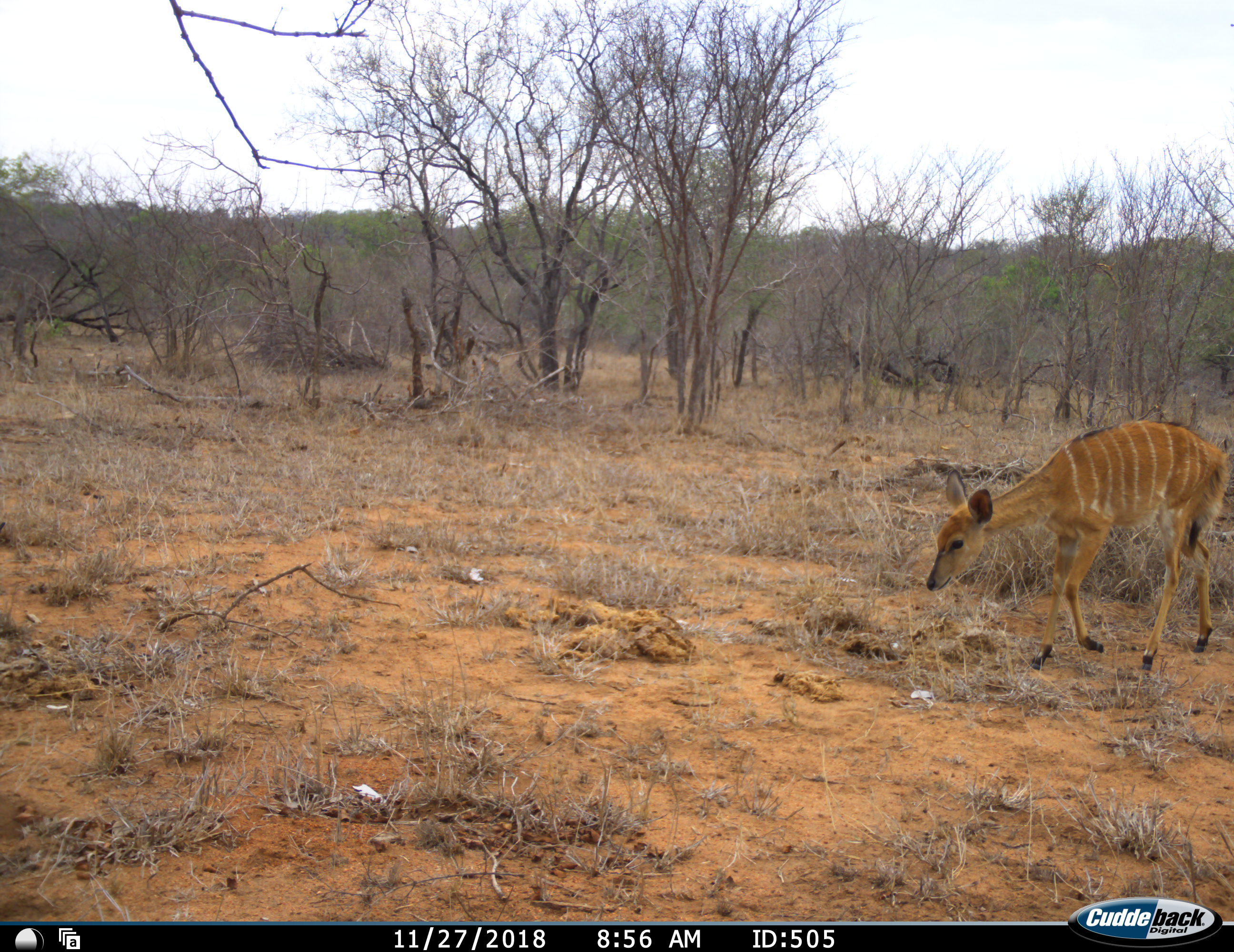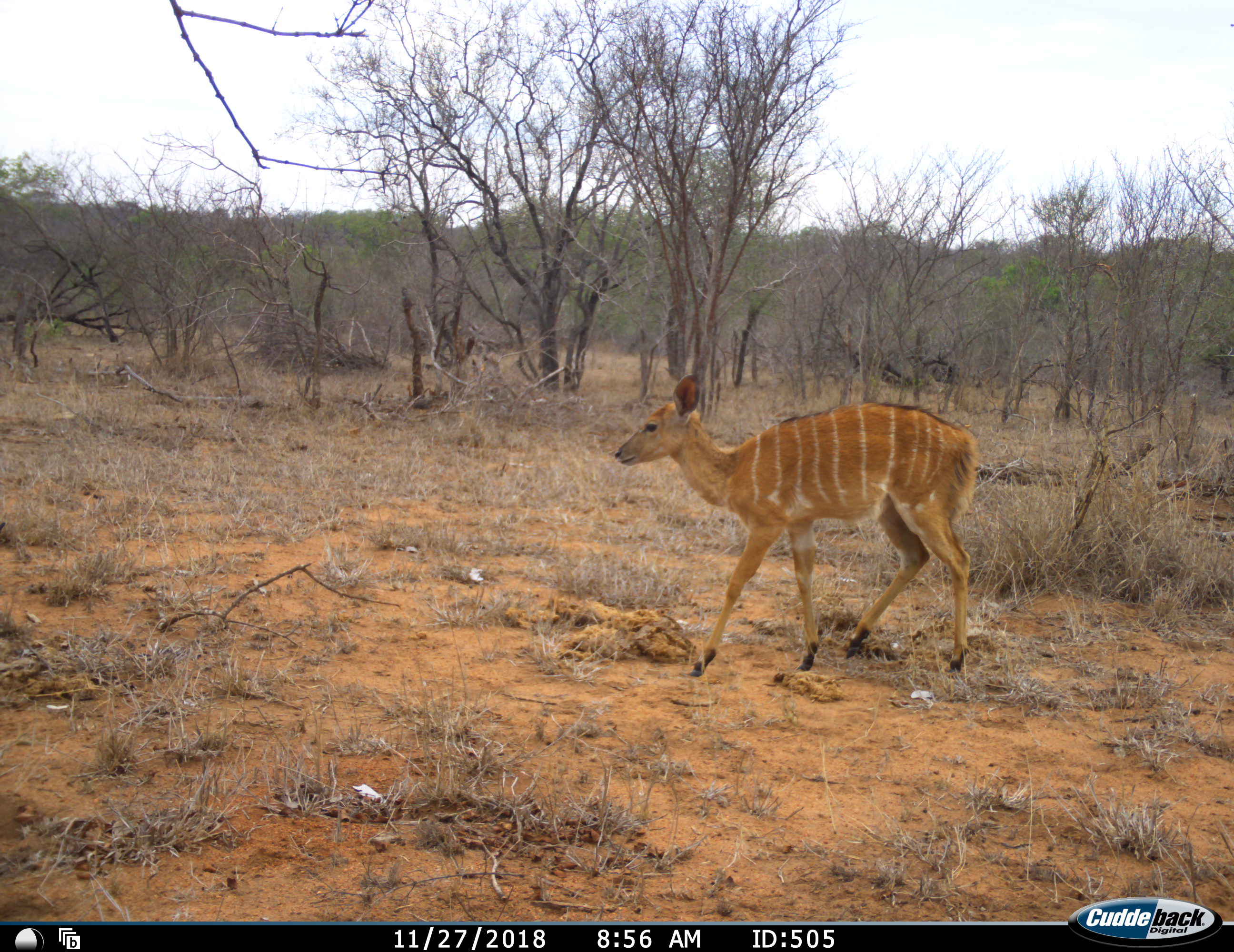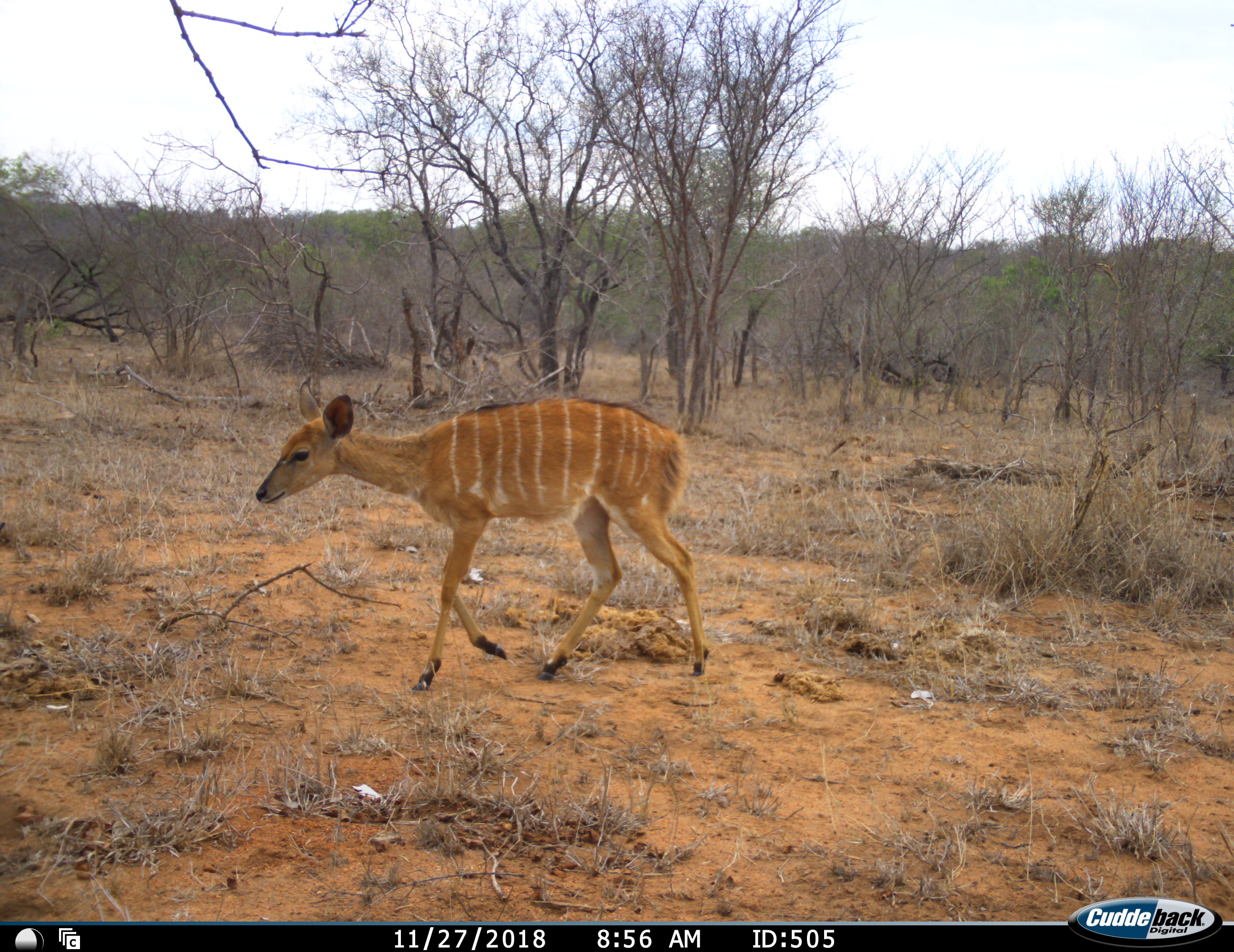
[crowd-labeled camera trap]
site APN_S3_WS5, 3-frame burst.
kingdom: Animalia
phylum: Chordata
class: Mammalia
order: Artiodactyla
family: Bovidae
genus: Tragelaphus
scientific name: Tragelaphus angasii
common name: nyala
Nyala (Tragelaphus angasii), count 1. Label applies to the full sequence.